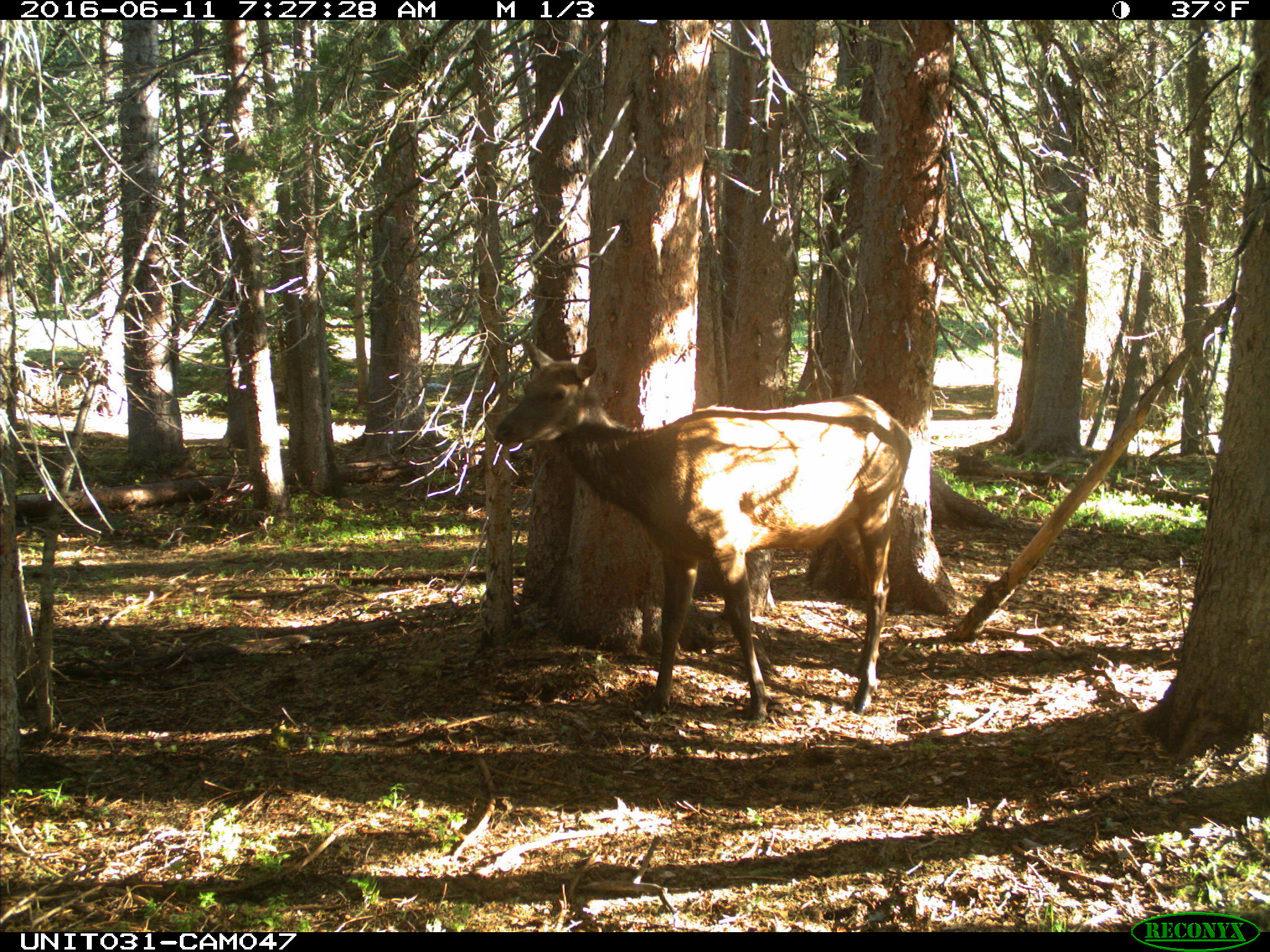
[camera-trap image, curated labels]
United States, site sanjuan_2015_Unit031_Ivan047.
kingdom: Animalia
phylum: Chordata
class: Mammalia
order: Artiodactyla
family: Cervidae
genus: Cervus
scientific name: Cervus elaphus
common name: red deer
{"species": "Cervus elaphus (red deer)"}